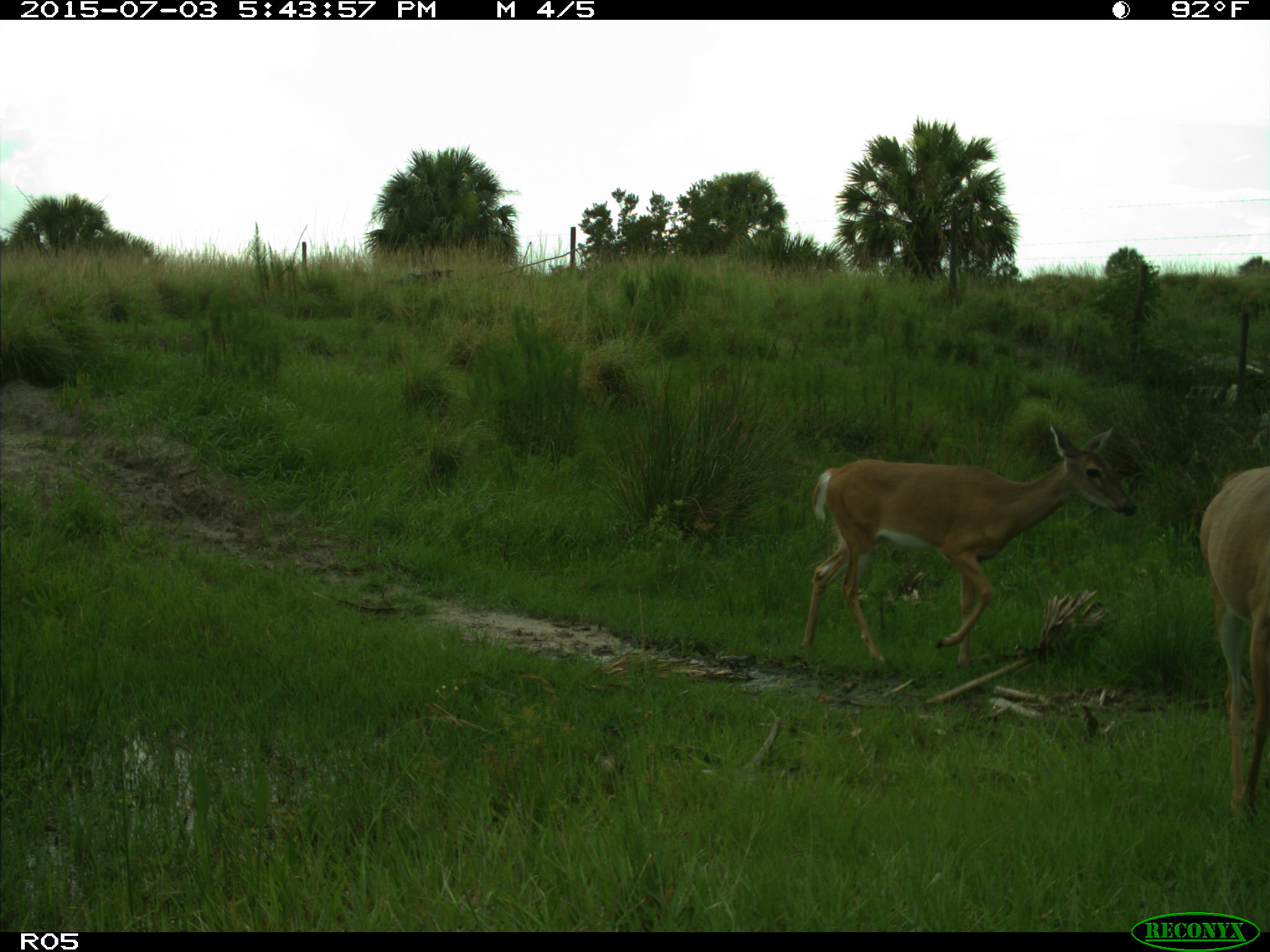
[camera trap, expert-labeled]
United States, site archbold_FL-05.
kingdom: Animalia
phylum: Chordata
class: Mammalia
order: Artiodactyla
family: Cervidae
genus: Odocoileus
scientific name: Odocoileus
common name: deer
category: unidentified deer